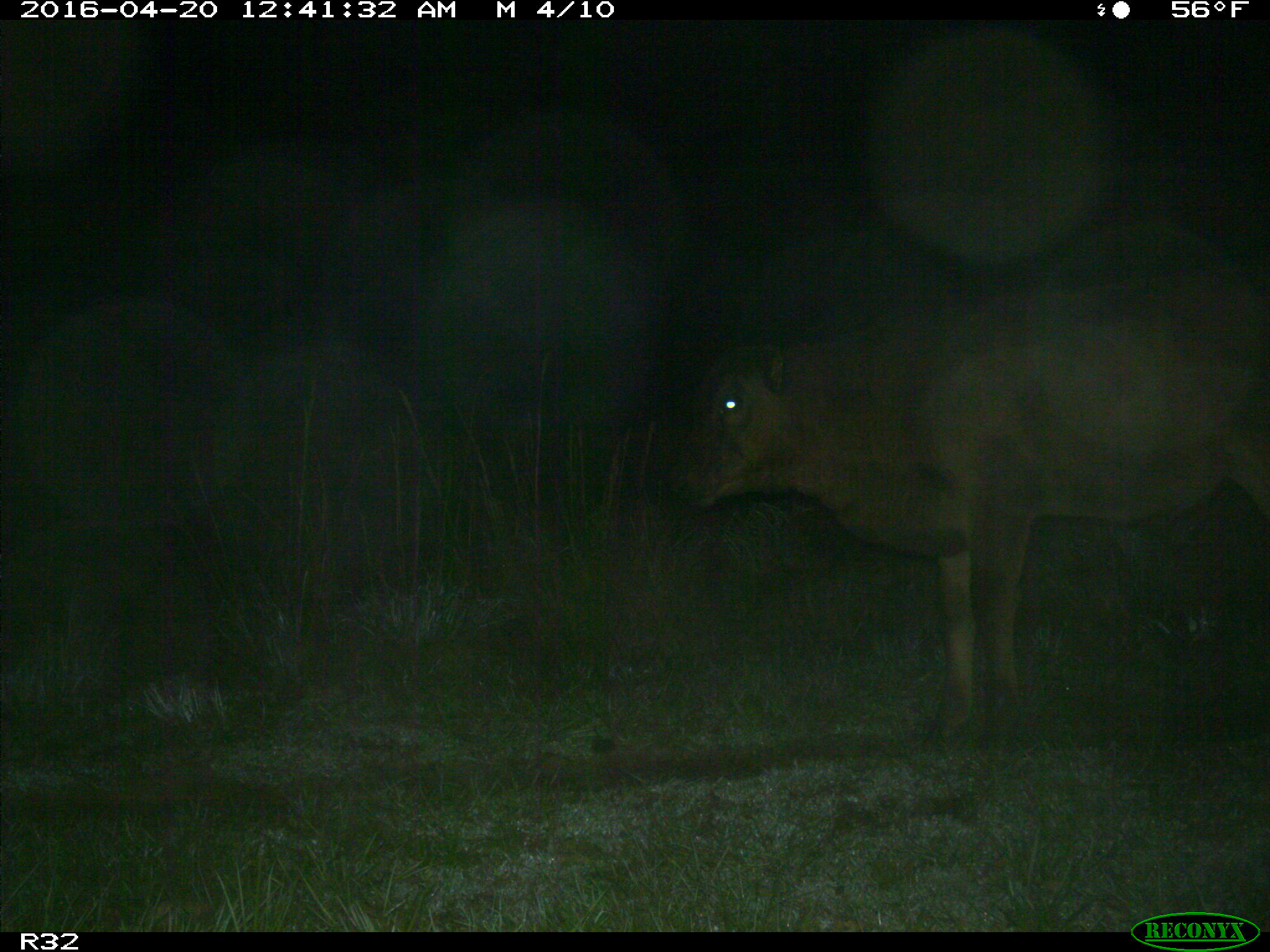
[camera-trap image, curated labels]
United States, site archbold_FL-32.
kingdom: Animalia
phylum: Chordata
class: Mammalia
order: Artiodactyla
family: Bovidae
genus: Bos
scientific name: Bos taurus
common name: domestic cow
Bos taurus (domestic cow).